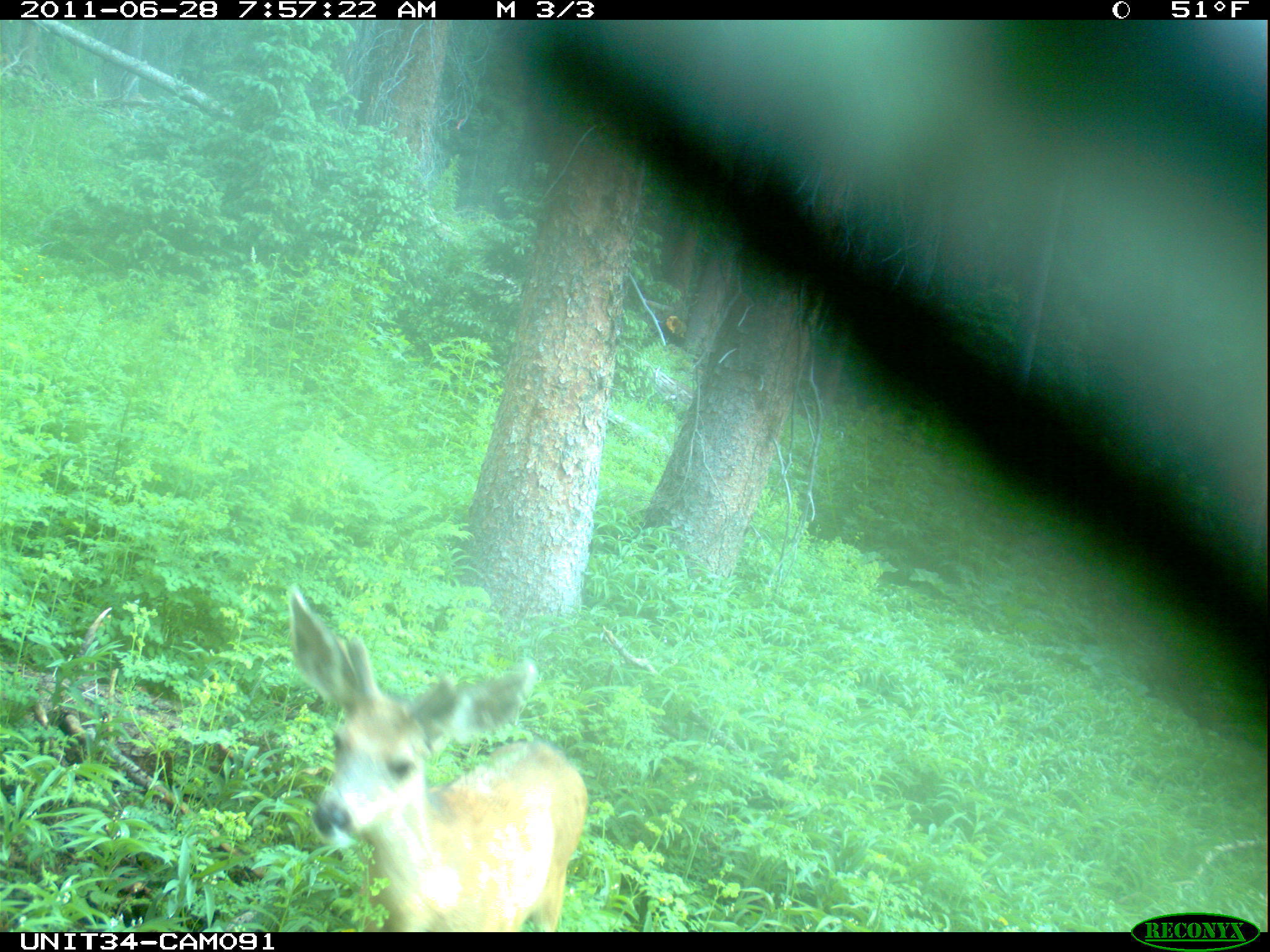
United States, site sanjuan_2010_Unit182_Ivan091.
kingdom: Animalia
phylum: Chordata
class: Mammalia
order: Artiodactyla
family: Cervidae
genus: Odocoileus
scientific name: Odocoileus hemionus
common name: mule deer